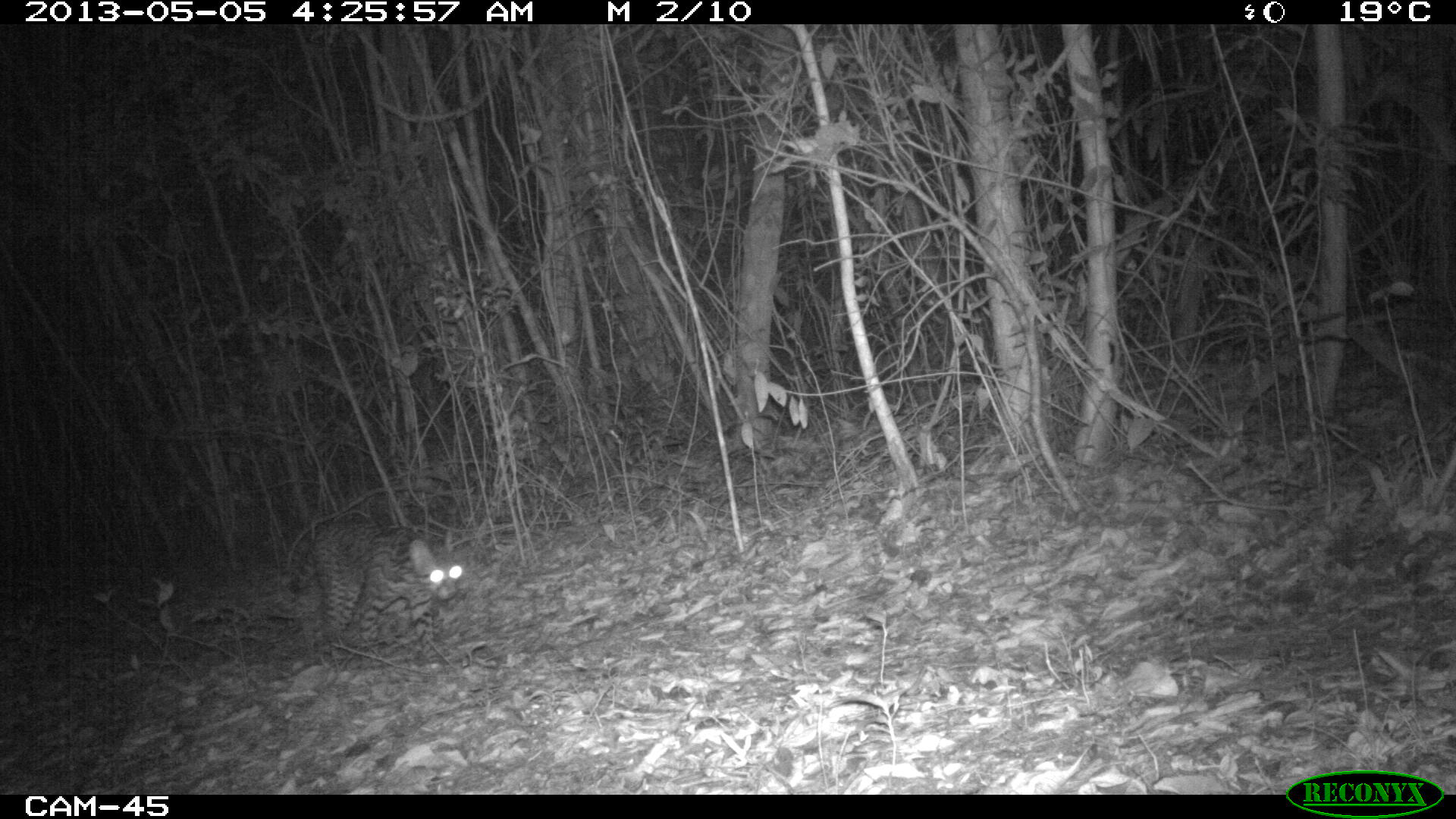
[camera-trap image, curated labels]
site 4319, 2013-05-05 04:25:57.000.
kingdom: Animalia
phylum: Chordata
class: Mammalia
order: Carnivora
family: Felidae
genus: Leopardus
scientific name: Leopardus pardalis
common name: ocelot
Leopardus pardalis (ocelot), count 1.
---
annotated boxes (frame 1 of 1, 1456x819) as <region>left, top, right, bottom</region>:
leopardus pardalis: <region>283, 517, 464, 668</region>